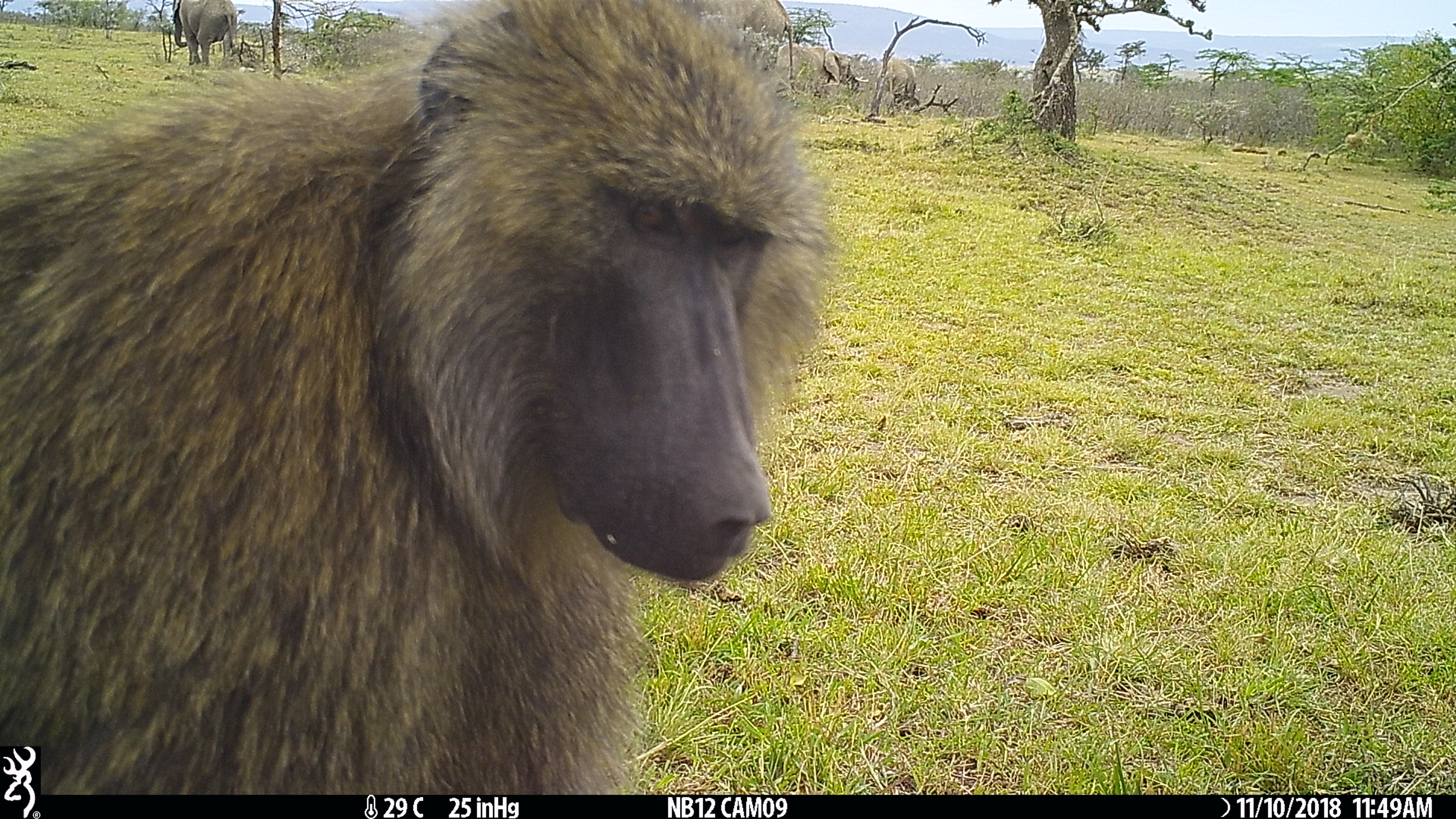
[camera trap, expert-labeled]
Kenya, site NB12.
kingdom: Animalia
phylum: Chordata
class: Mammalia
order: Proboscidea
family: Elephantidae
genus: Loxodonta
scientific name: Loxodonta africana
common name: elephant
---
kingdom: Animalia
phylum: Chordata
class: Mammalia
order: Primates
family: Cercopithecidae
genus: Papio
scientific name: Papio anubis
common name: olive baboon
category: baboon